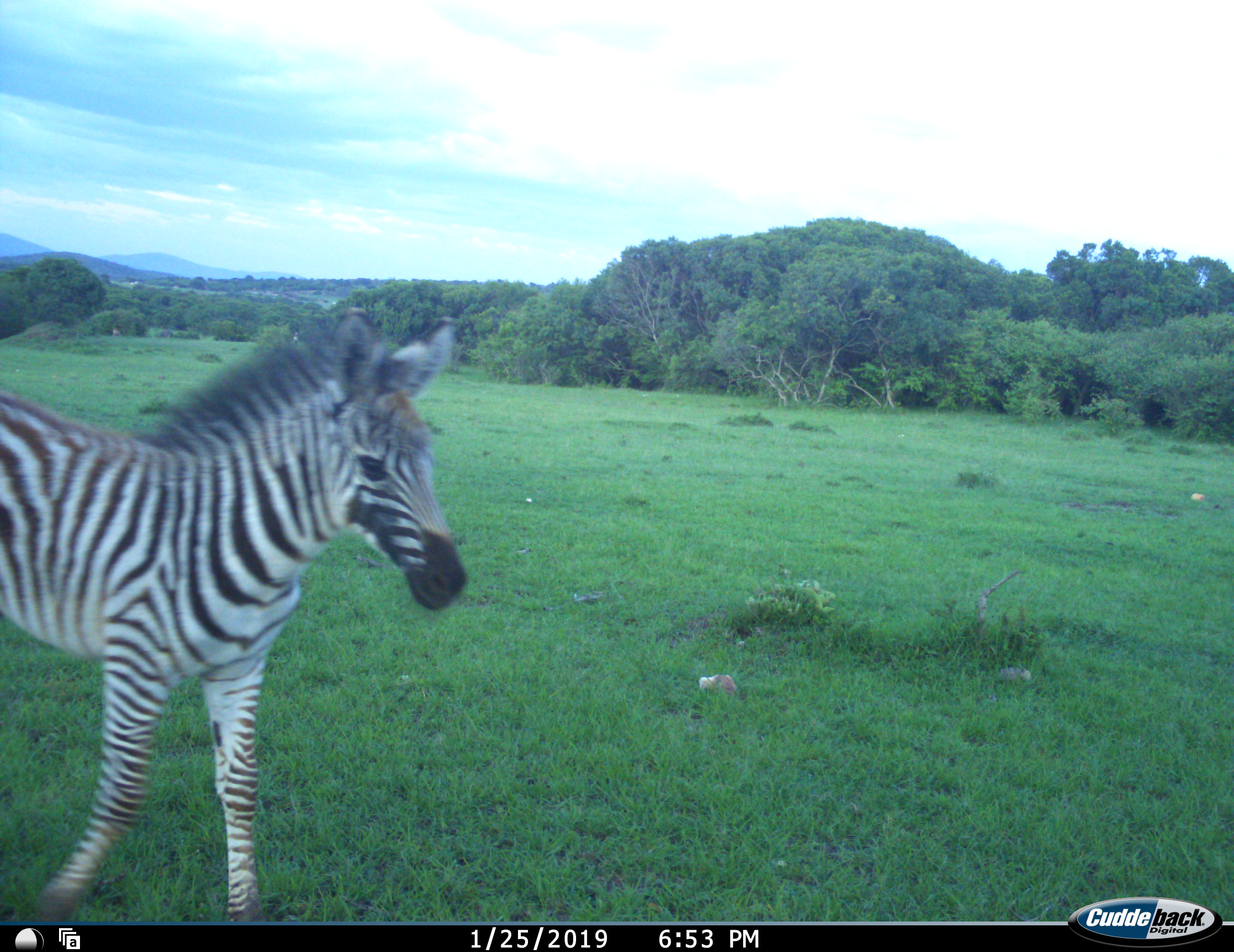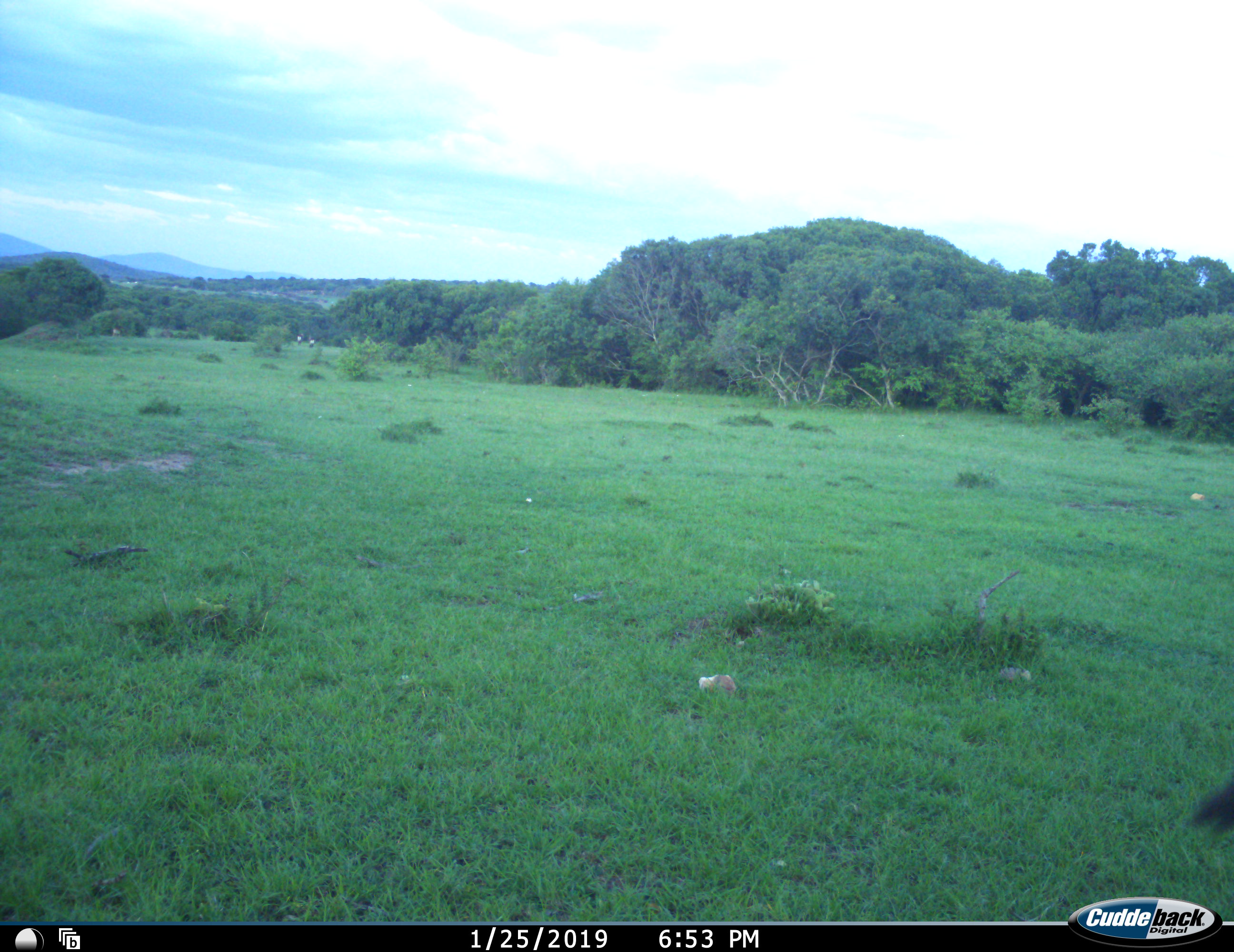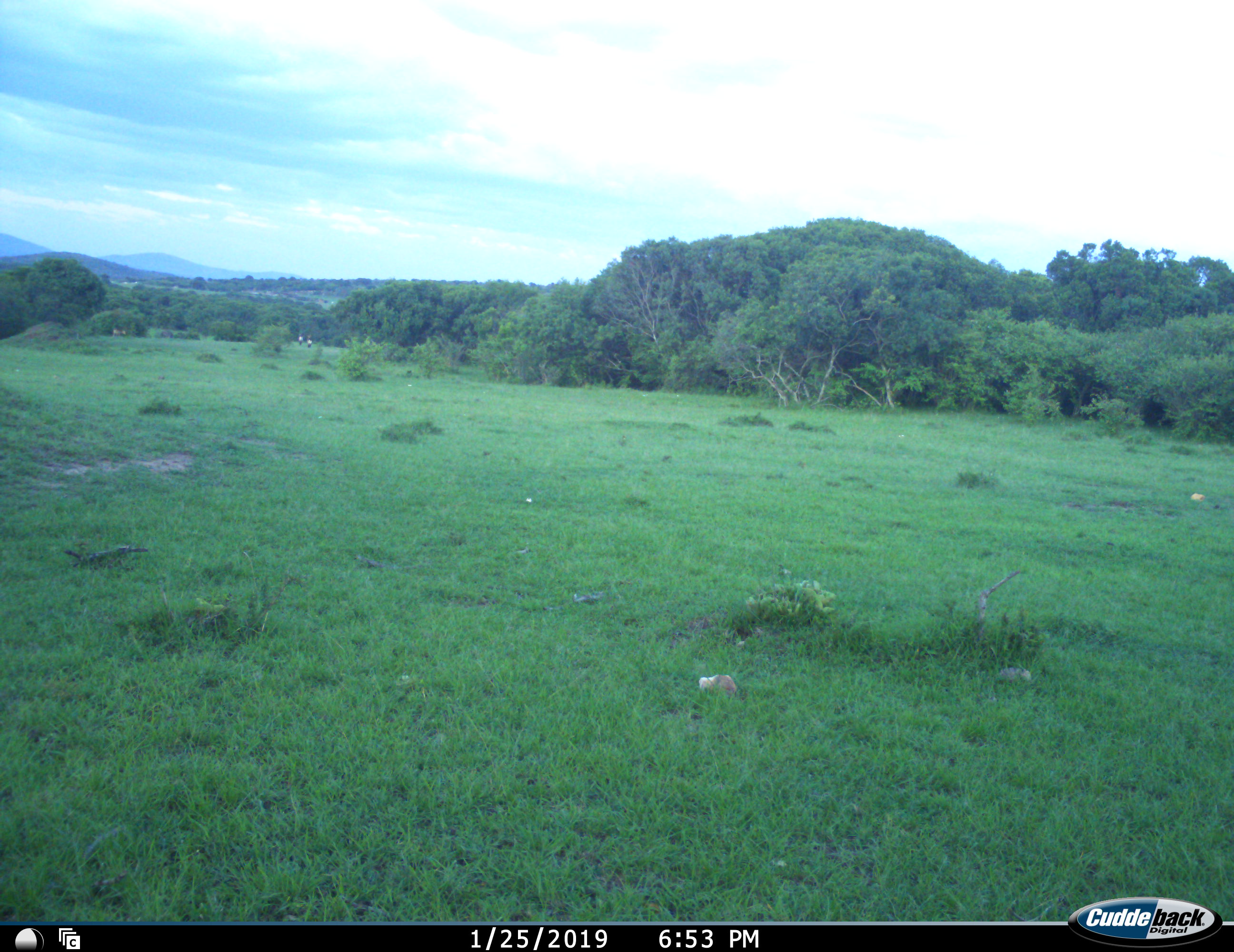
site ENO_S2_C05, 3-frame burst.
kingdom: Animalia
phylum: Chordata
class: Mammalia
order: Perissodactyla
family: Equidae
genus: Equus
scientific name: Equus quagga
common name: plains zebra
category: zebraplains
Zebraplains (plains zebra) (Equus quagga), count 1. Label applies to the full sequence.